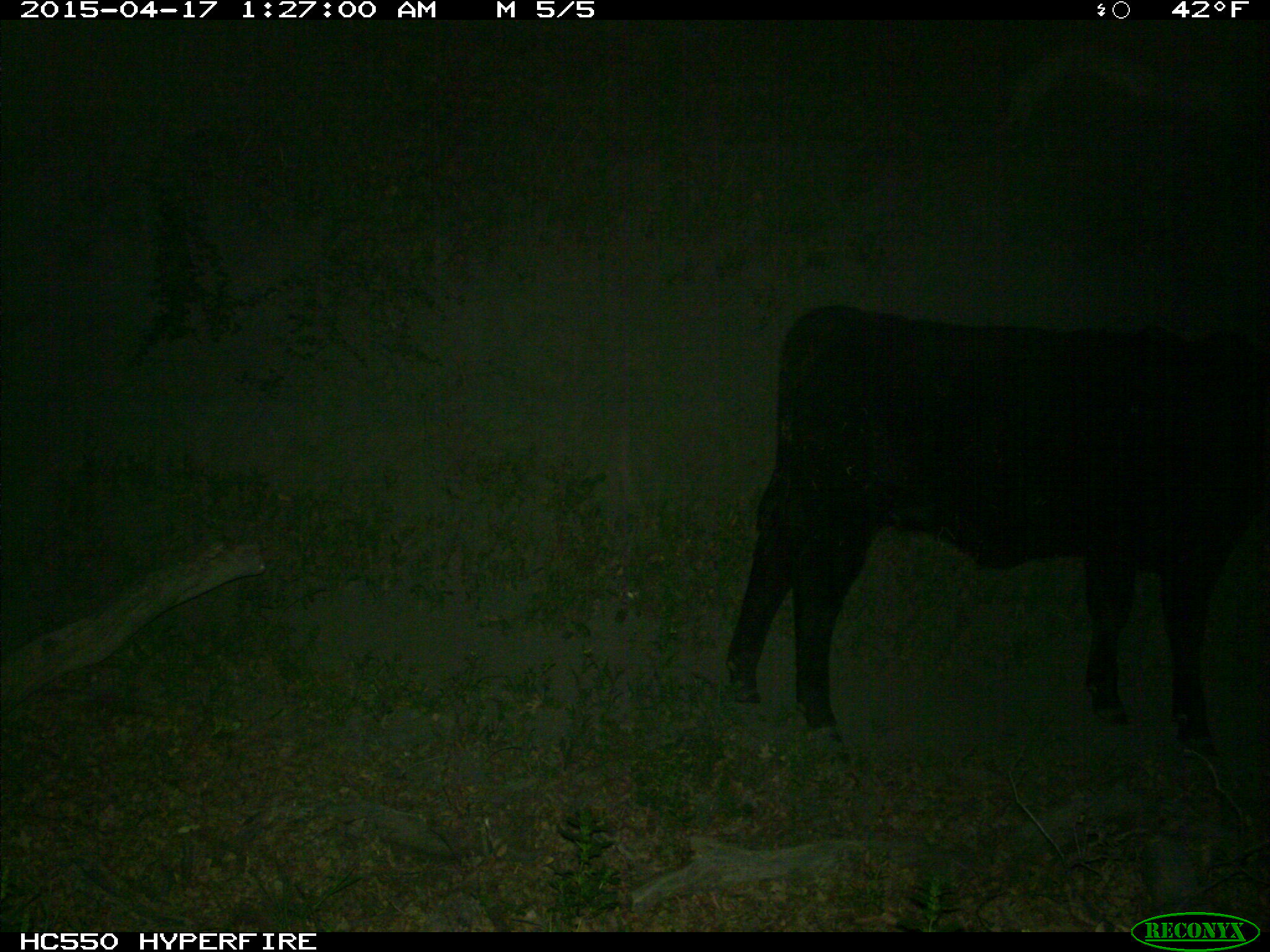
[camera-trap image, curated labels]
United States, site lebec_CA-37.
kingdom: Animalia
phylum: Chordata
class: Mammalia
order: Artiodactyla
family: Bovidae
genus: Bos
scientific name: Bos taurus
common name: domestic cow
Bos taurus (domestic cow).